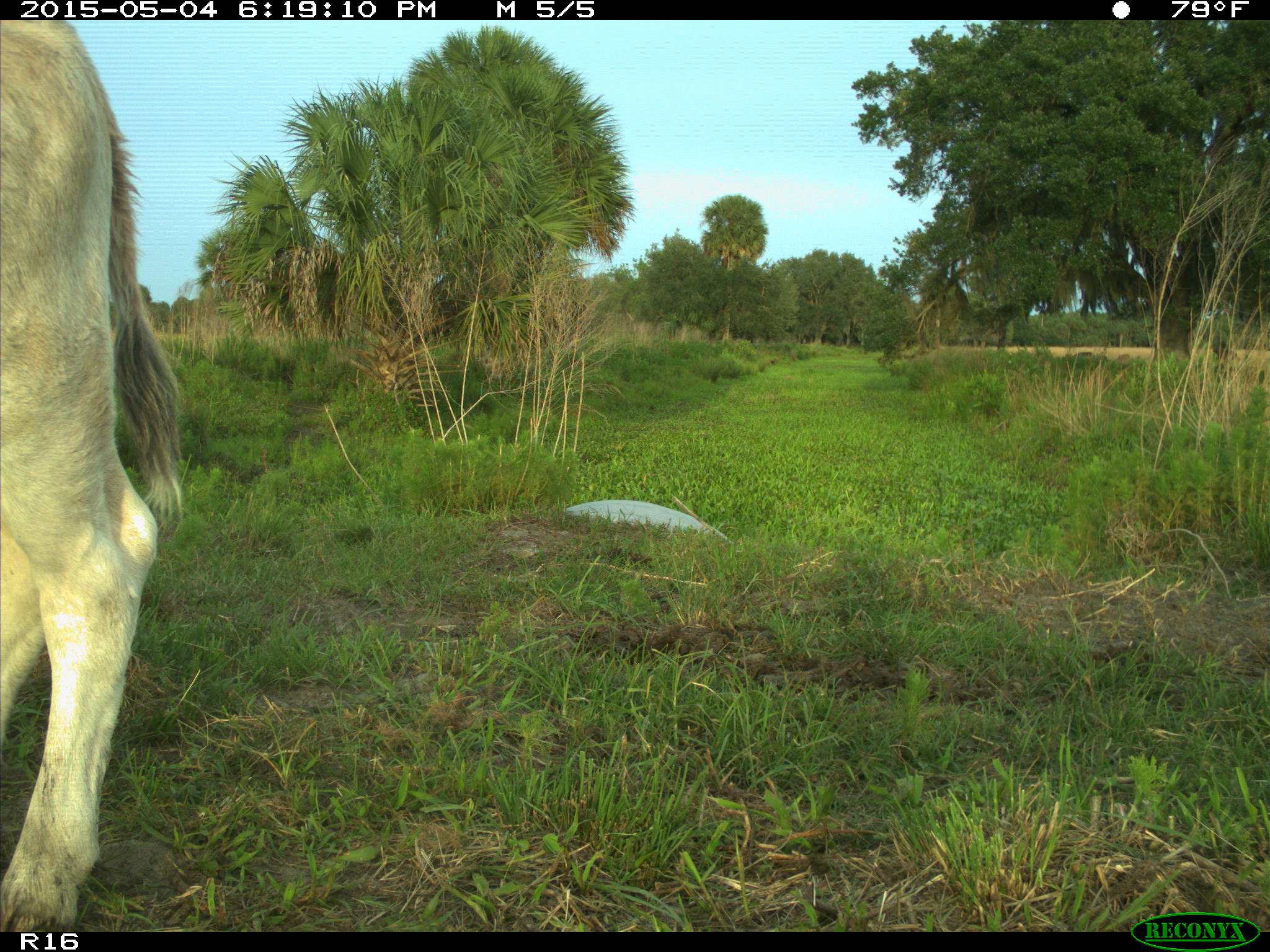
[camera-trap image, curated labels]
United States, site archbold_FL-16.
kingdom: Animalia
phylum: Chordata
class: Mammalia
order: Artiodactyla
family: Bovidae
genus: Bos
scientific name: Bos taurus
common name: domestic cow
Bos taurus (domestic cow).